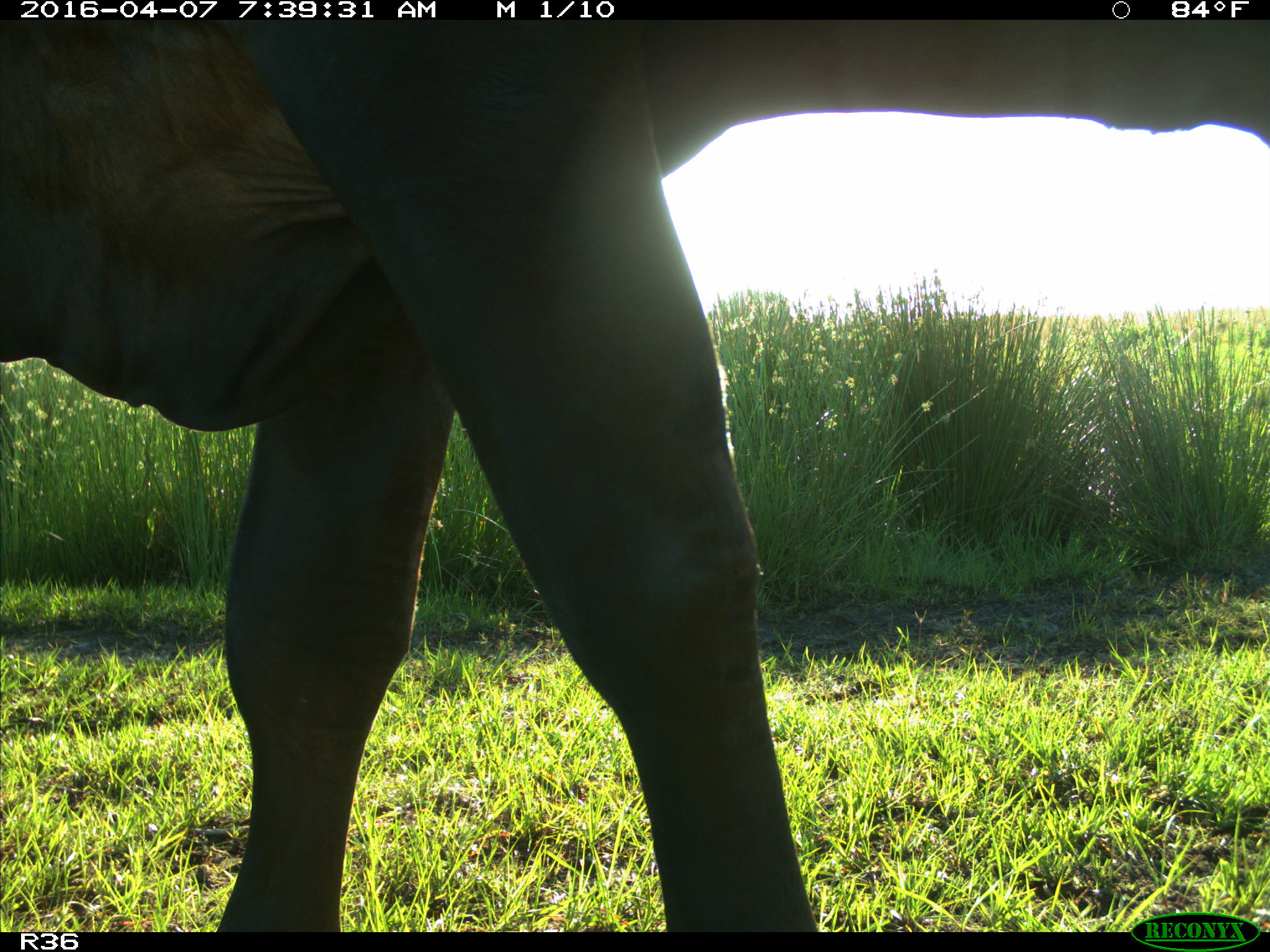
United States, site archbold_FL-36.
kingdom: Animalia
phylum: Chordata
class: Mammalia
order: Artiodactyla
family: Bovidae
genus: Bos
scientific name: Bos taurus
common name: domestic cow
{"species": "Bos taurus (domestic cow)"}